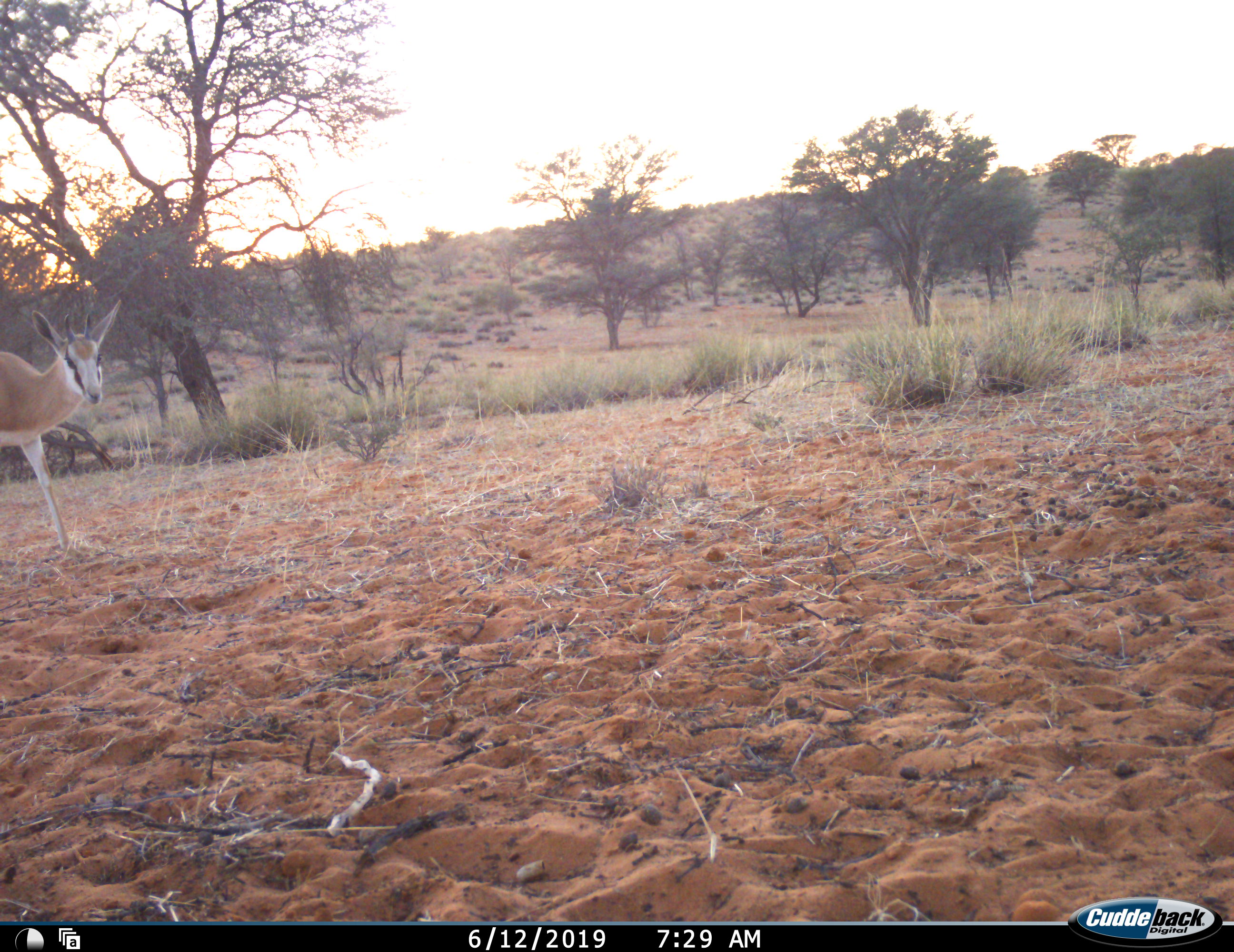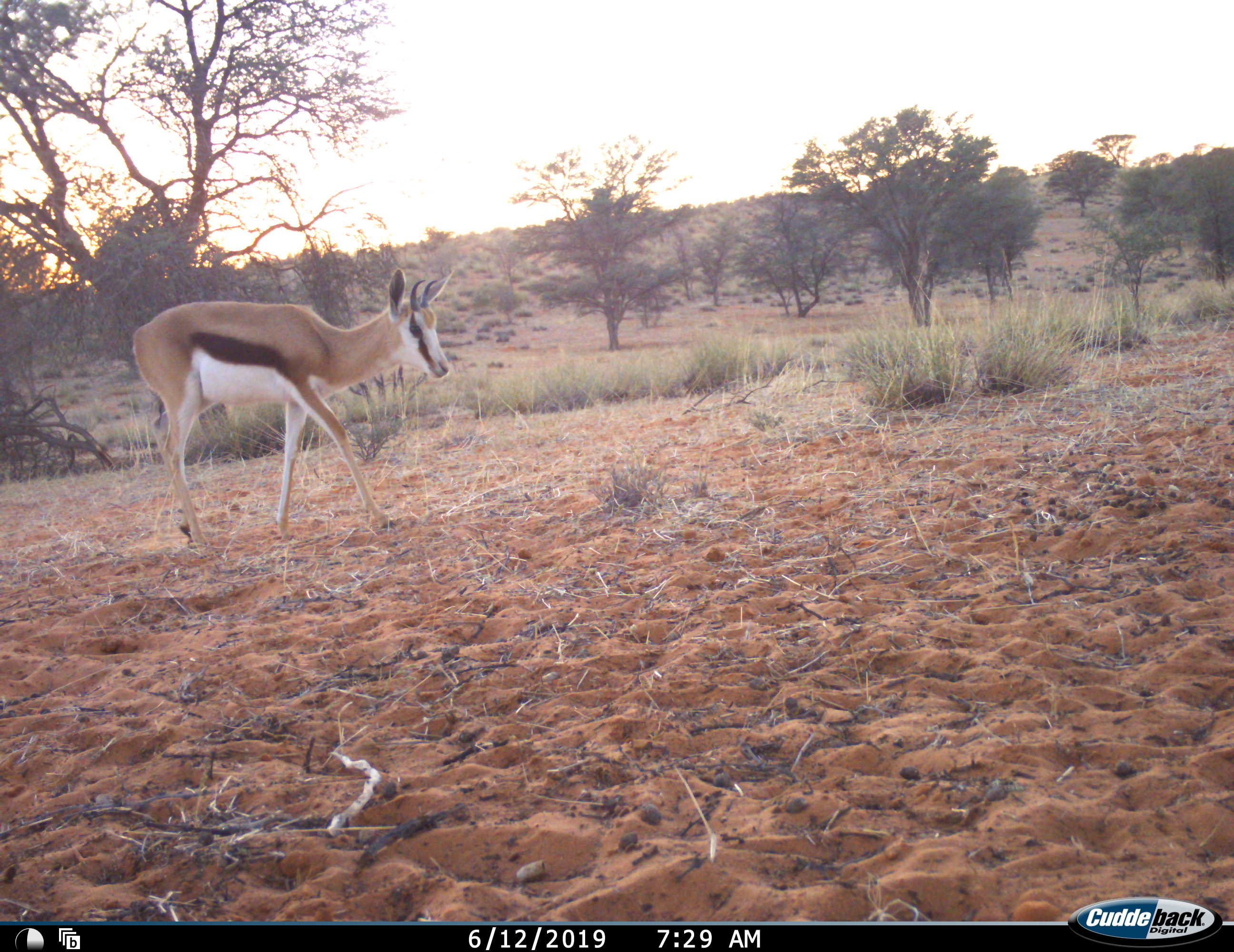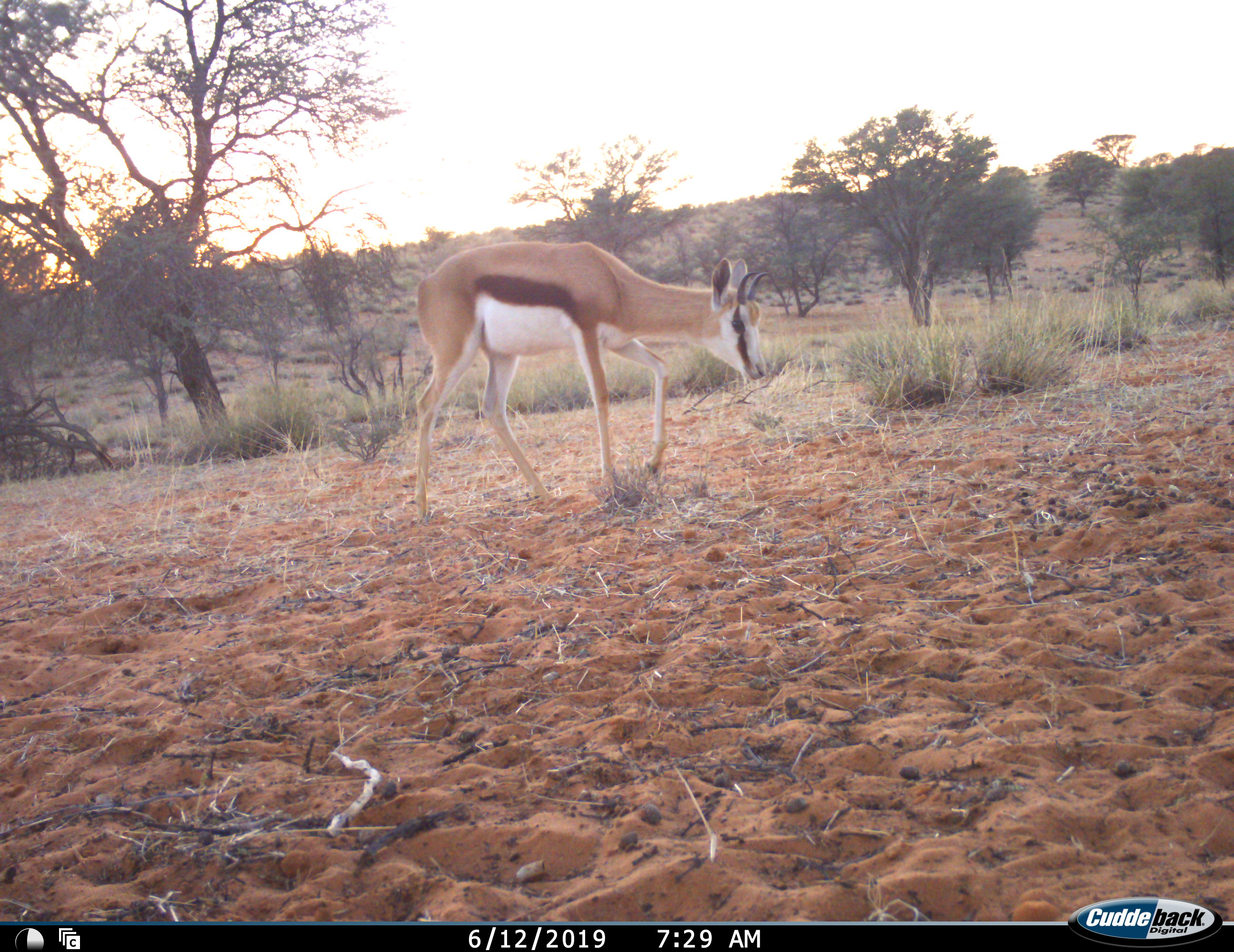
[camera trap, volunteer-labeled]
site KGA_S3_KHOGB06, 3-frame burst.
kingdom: Animalia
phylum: Chordata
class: Mammalia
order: Artiodactyla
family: Bovidae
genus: Antidorcas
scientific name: Antidorcas marsupialis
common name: springbok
Springbok (Antidorcas marsupialis), count 1. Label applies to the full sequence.